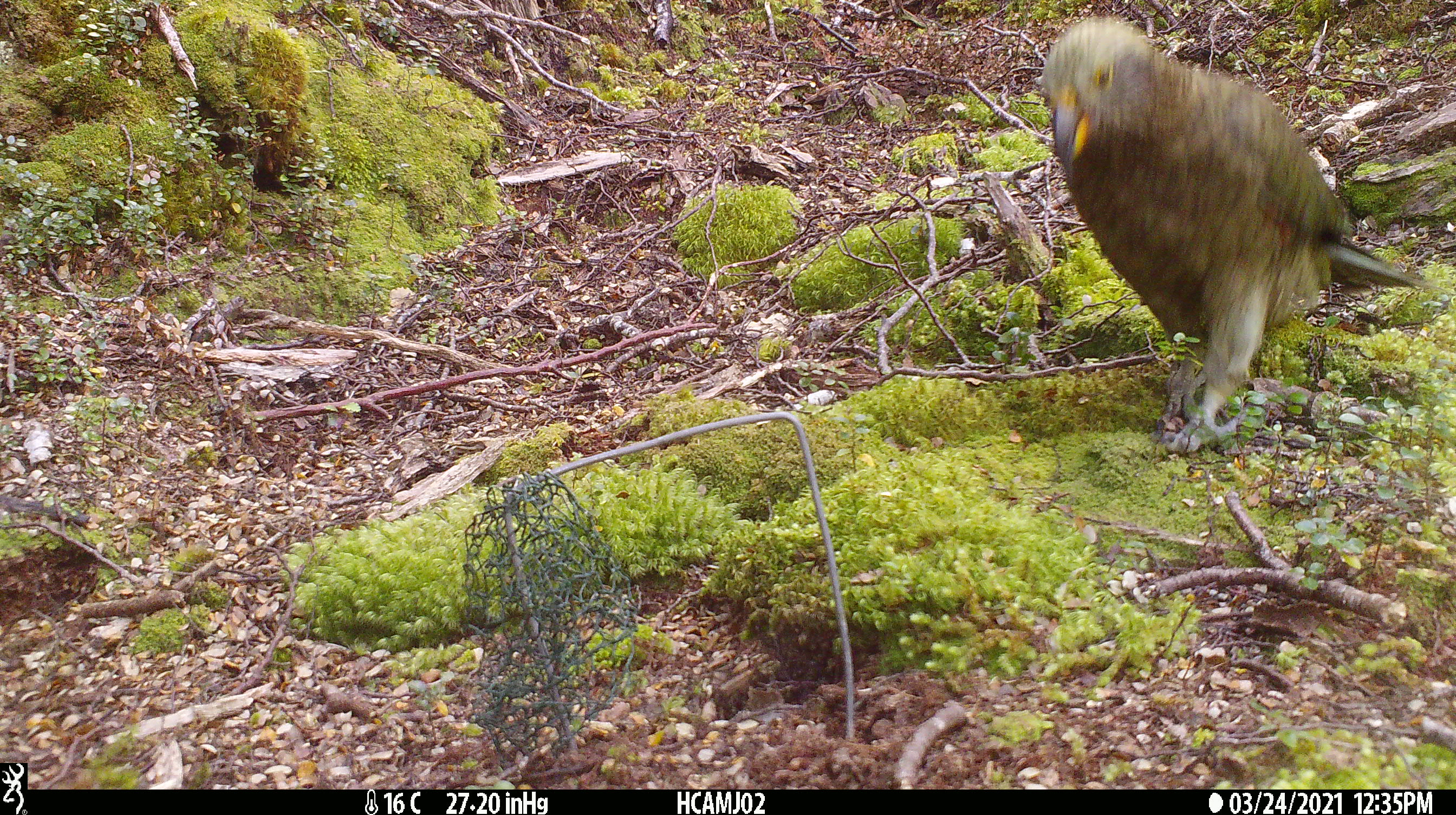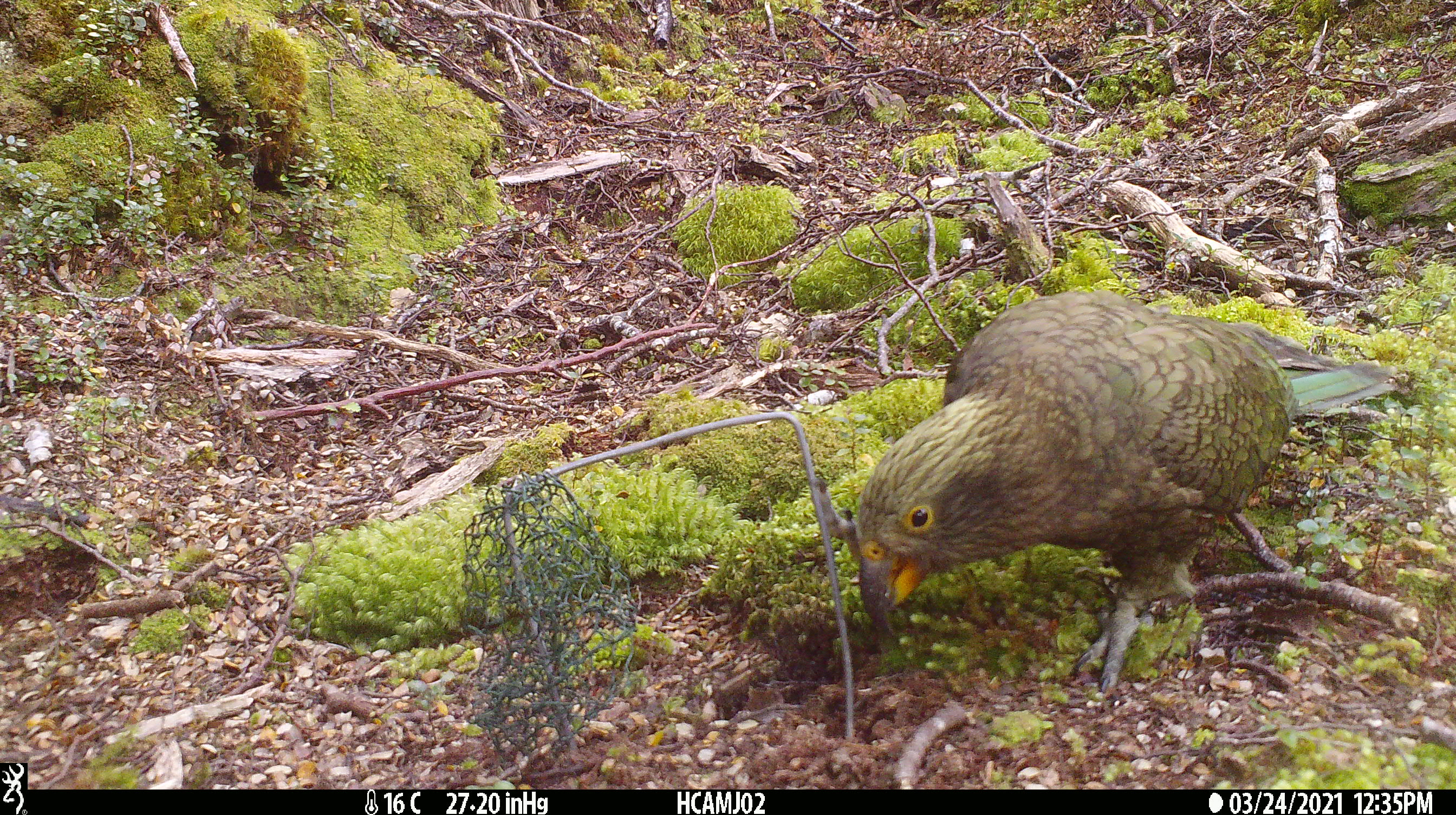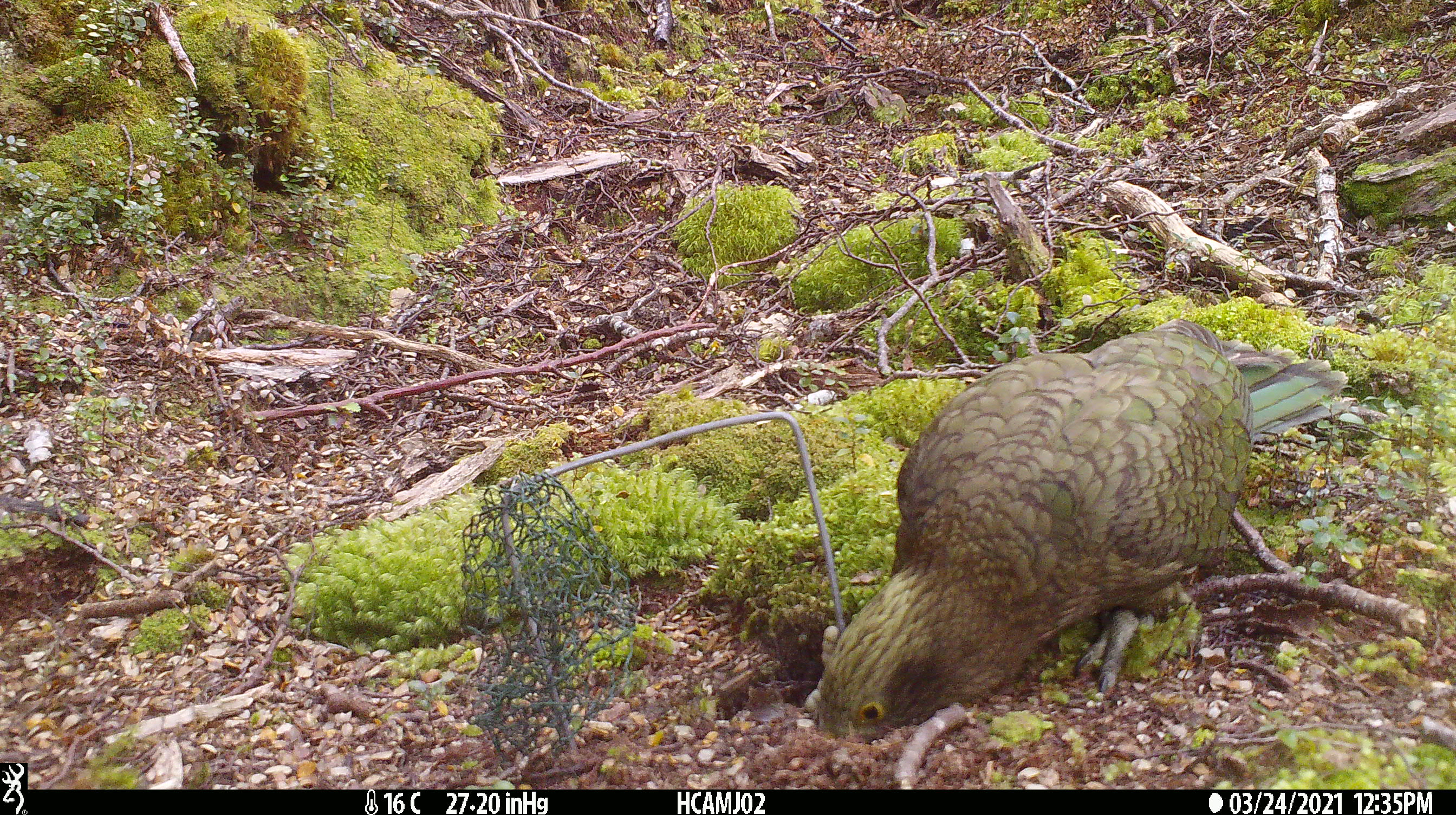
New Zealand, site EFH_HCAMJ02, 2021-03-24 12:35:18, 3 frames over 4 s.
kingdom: Animalia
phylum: Chordata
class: Aves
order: Psittaciformes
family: Strigopidae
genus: Nestor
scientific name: Nestor notabilis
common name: kea